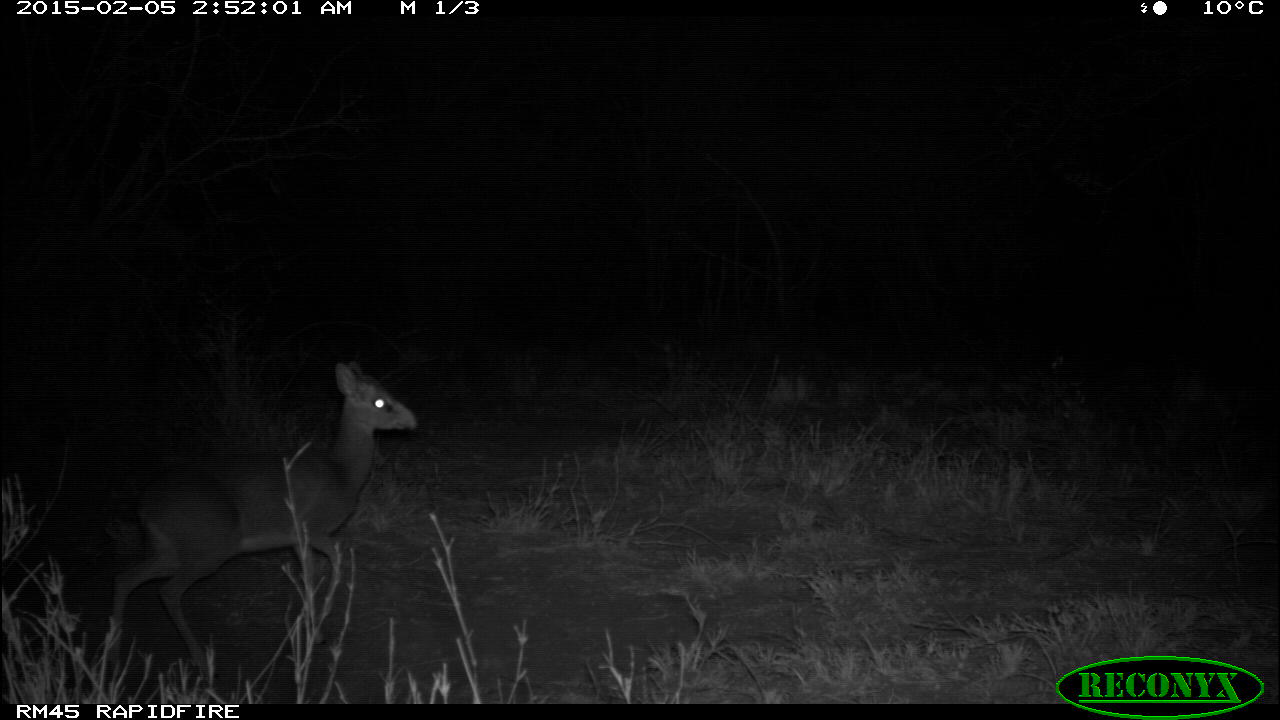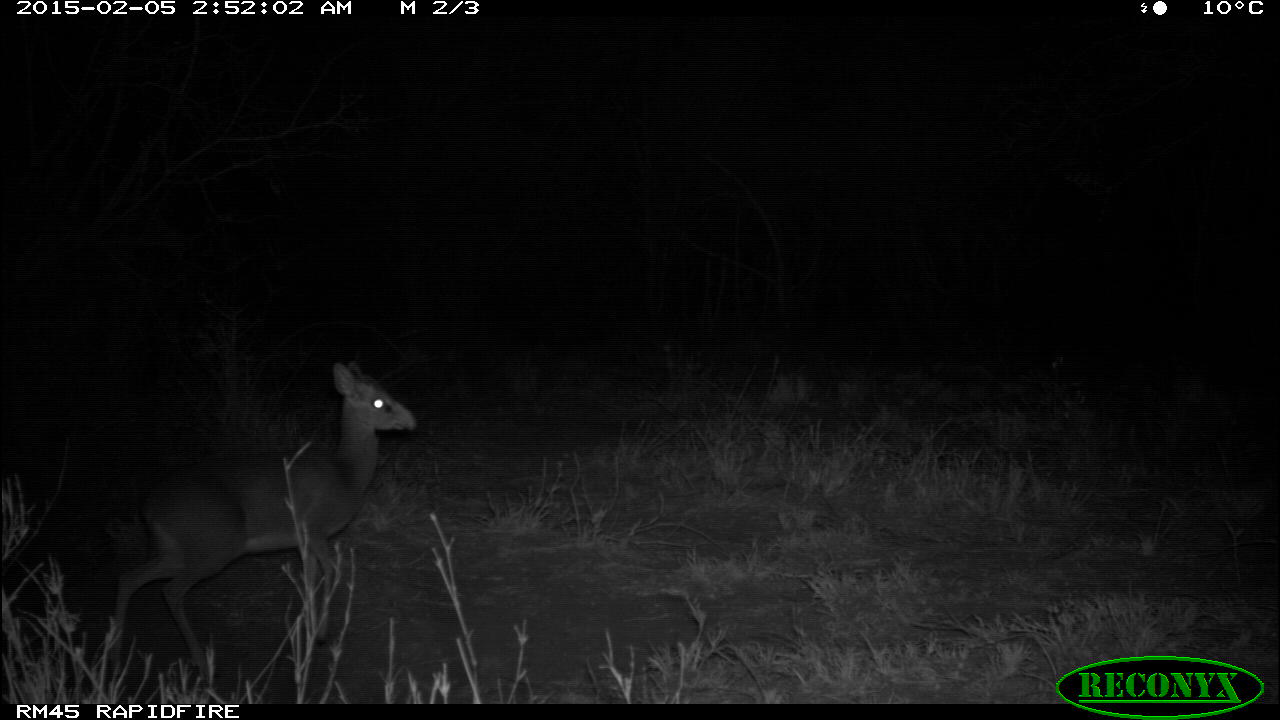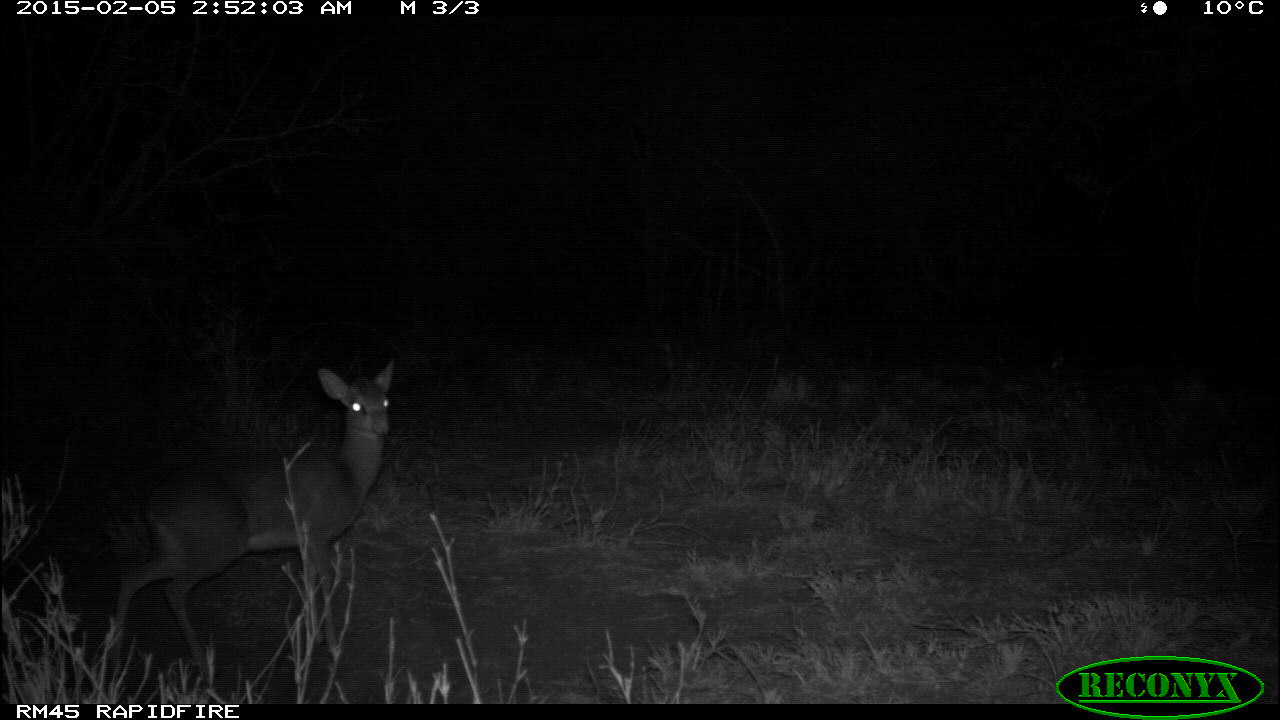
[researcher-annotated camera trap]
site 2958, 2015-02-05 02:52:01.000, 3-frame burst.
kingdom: Animalia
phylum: Chordata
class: Mammalia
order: Artiodactyla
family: Bovidae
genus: Madoqua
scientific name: Madoqua guentheri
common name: günther's dik-dik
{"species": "Madoqua guentheri (günther's dik-dik)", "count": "1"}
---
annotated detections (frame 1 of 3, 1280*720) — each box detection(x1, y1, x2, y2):
madoqua guentheri: detection(101, 363, 421, 676)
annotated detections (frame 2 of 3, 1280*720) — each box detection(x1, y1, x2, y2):
madoqua guentheri: detection(107, 364, 417, 696)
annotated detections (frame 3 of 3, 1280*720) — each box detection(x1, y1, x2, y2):
madoqua guentheri: detection(109, 360, 394, 681)